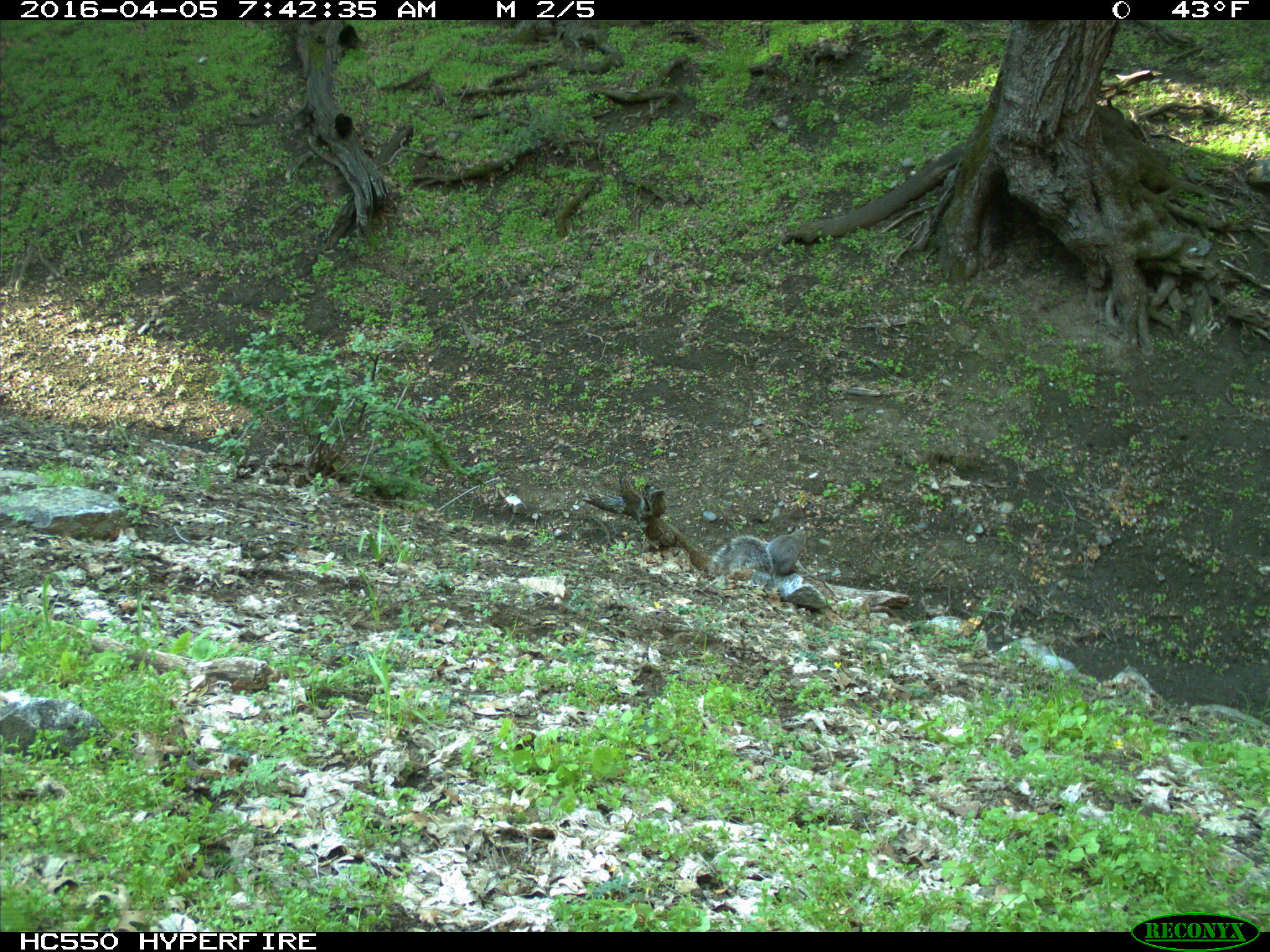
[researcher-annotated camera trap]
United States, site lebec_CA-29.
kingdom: Animalia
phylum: Chordata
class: Mammalia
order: Rodentia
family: Sciuridae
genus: Sciurus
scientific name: Sciurus carolinensis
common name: eastern gray squirrel